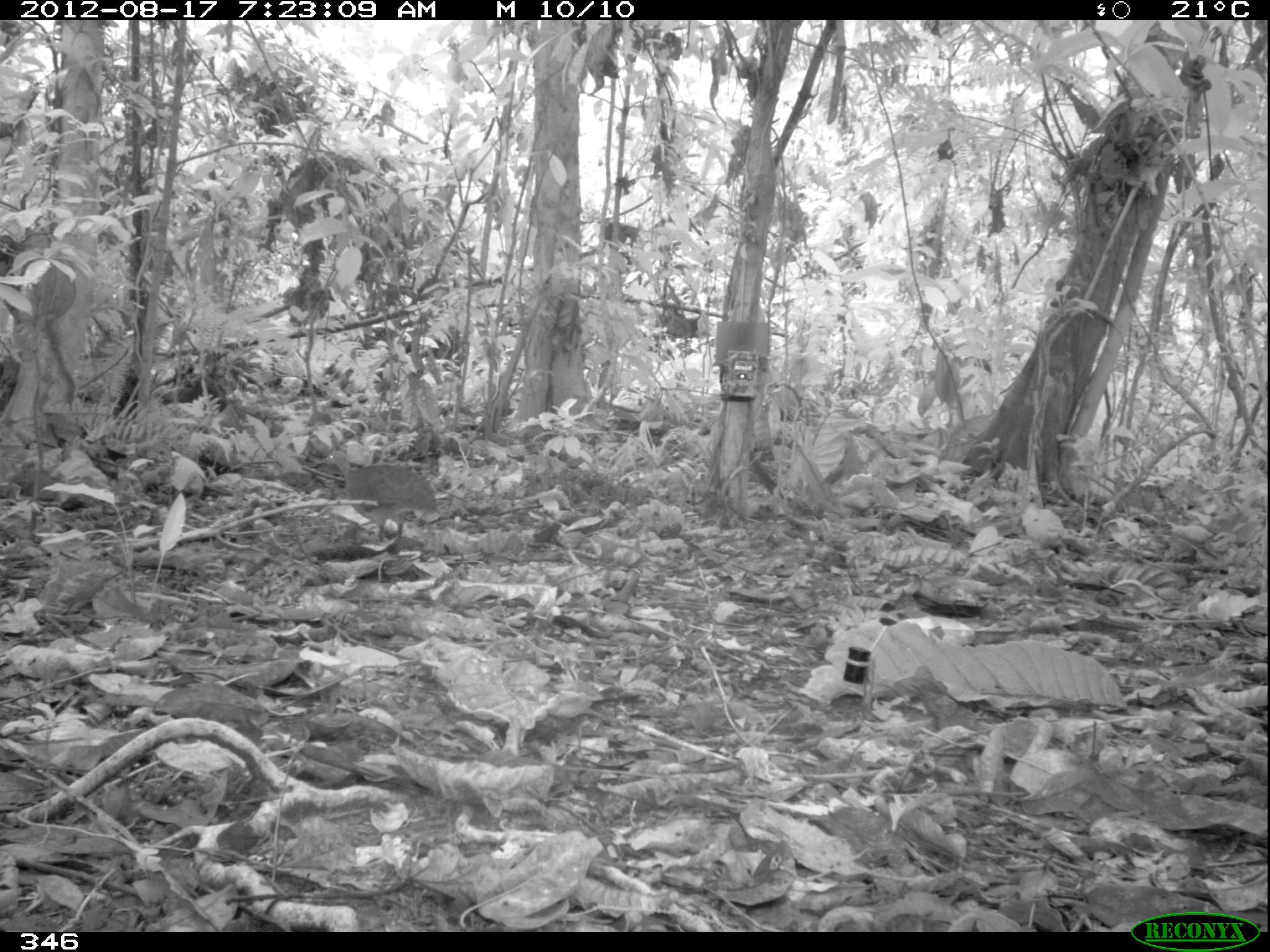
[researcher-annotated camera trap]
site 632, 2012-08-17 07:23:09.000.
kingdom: Animalia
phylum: Chordata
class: Aves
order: Galliformes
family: Phasianidae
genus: Alectoris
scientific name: Alectoris rufa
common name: red-legged partridge